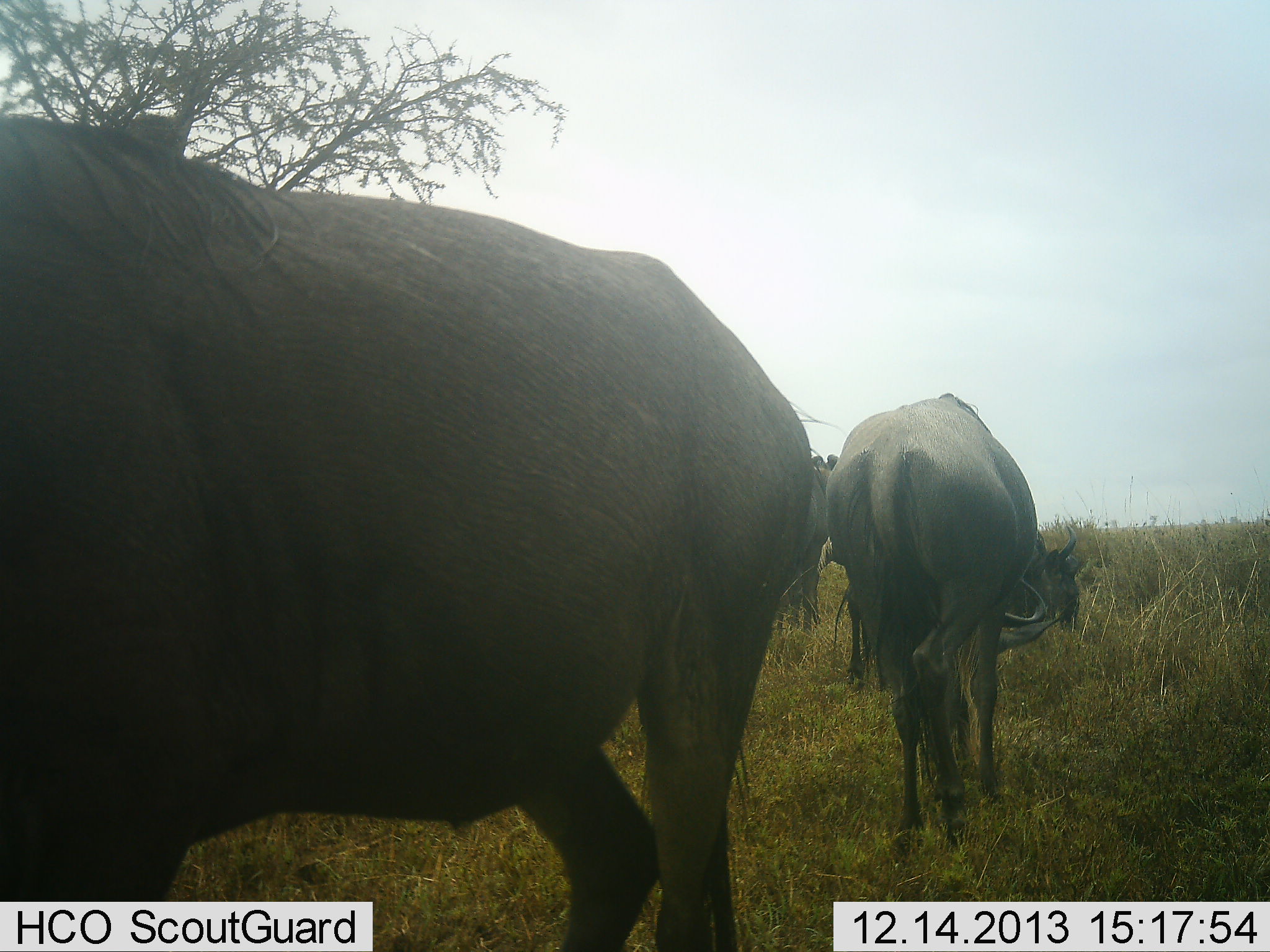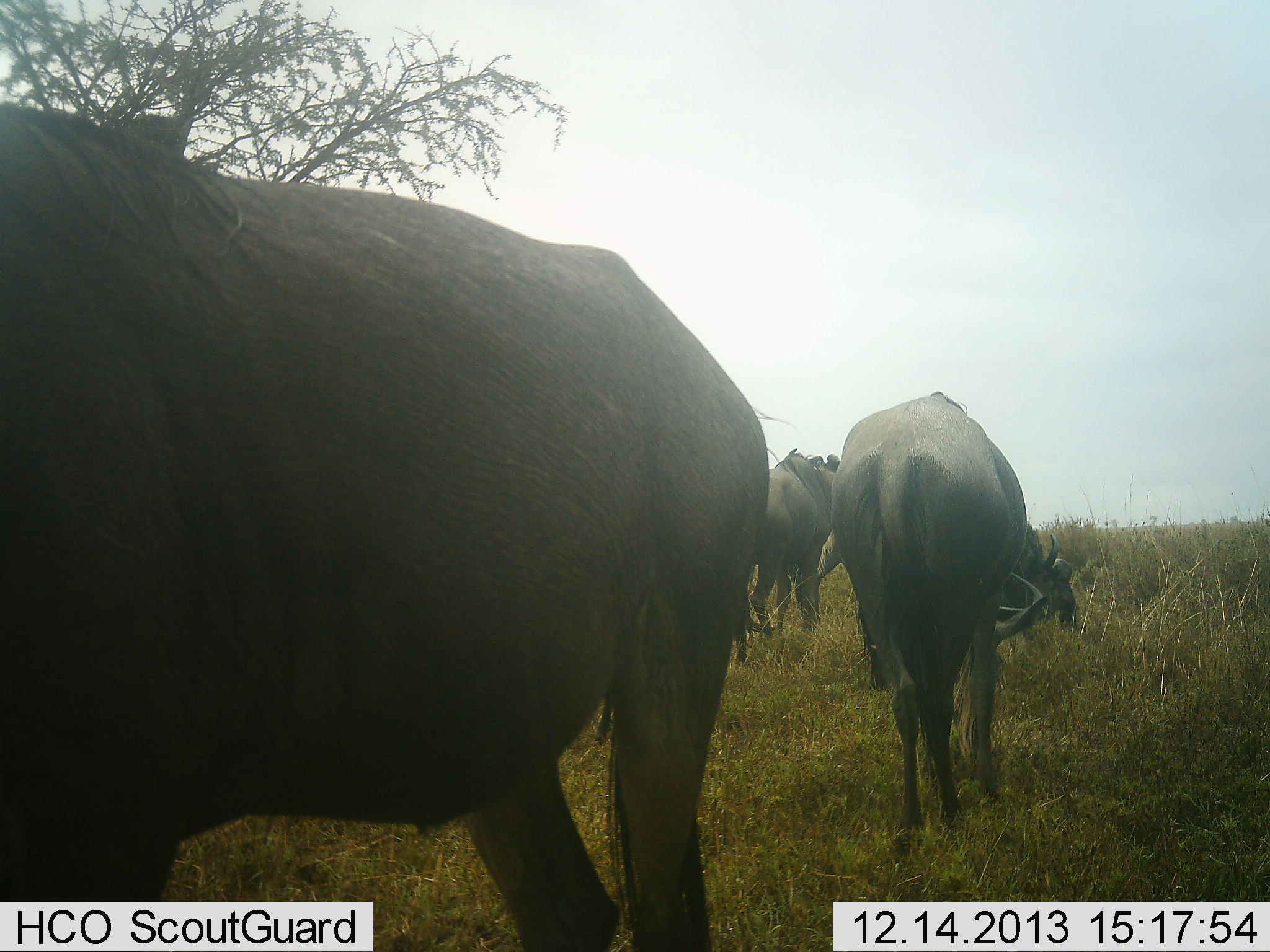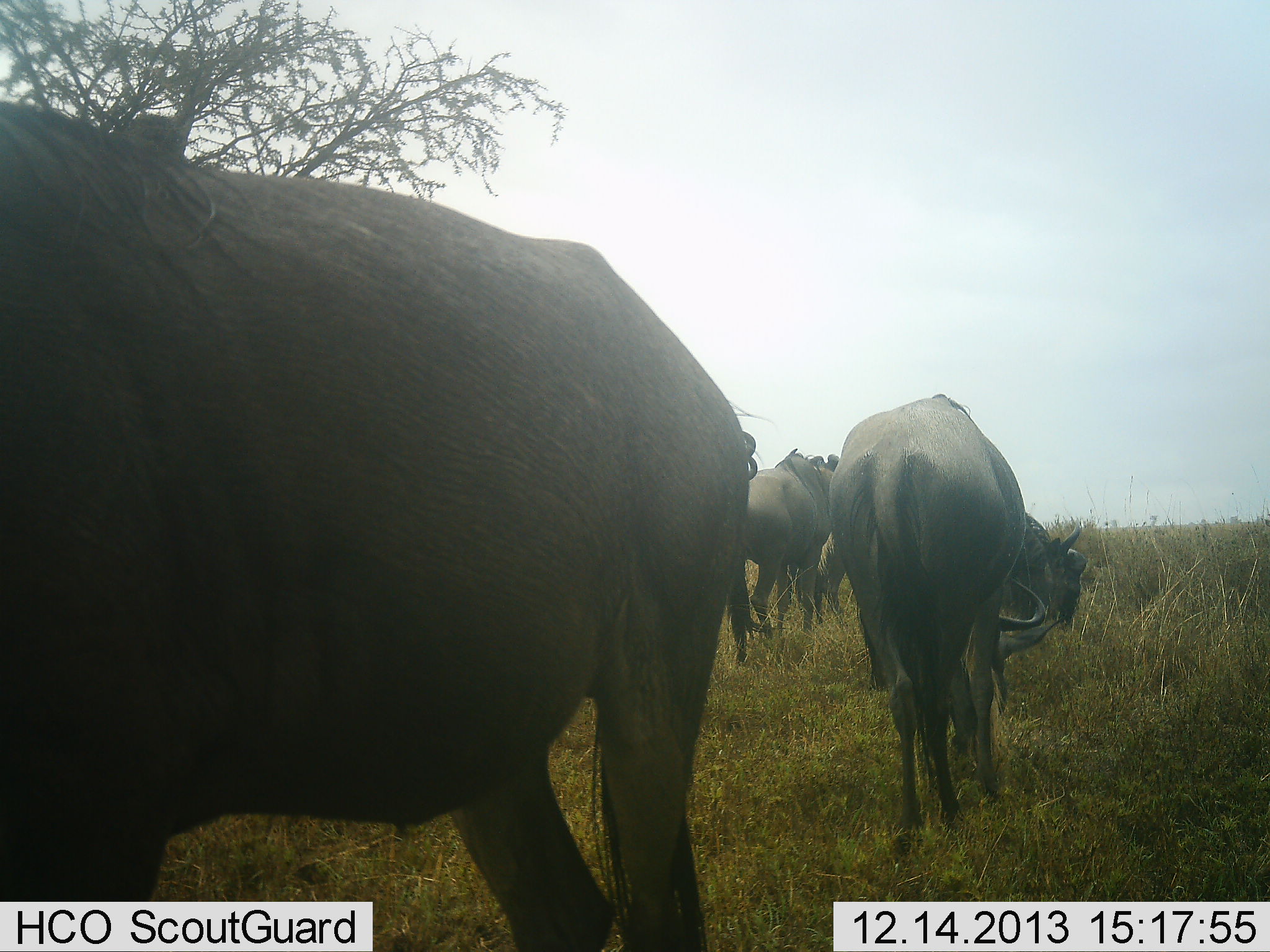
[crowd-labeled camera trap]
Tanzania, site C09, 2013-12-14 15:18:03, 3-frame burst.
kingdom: Animalia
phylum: Chordata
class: Mammalia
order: Artiodactyla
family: Bovidae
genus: Connochaetes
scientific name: Connochaetes taurinus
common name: blue wildebeest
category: wildebeest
Wildebeest (blue wildebeest) (Connochaetes taurinus), count 4. Behavior (volunteer vote fractions): standing 80%, resting 0%, moving 30%, interacting 0%. Young present (vote fraction): 0%. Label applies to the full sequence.